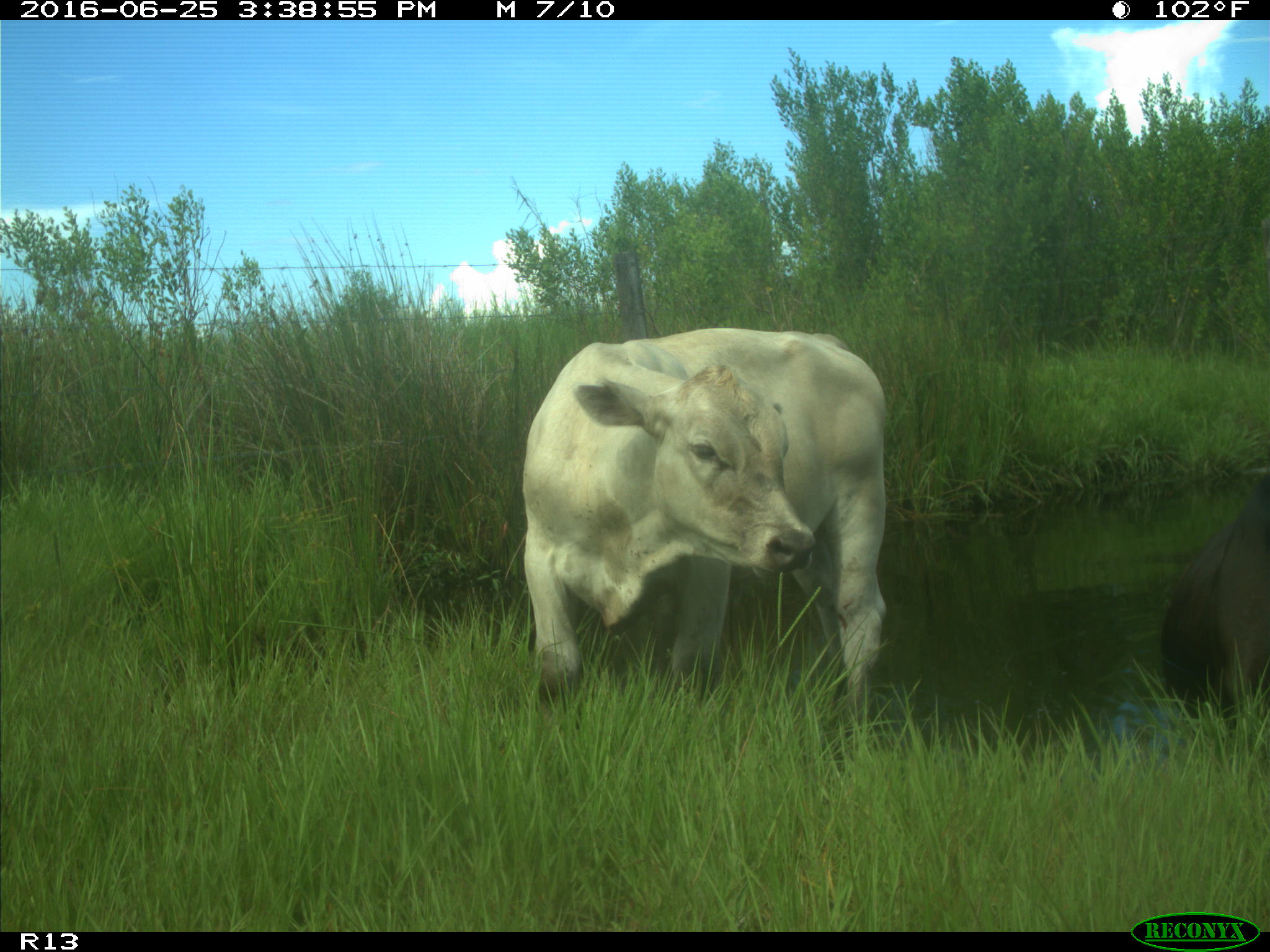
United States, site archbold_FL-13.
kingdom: Animalia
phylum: Chordata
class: Mammalia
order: Artiodactyla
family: Bovidae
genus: Bos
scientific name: Bos taurus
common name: domestic cow